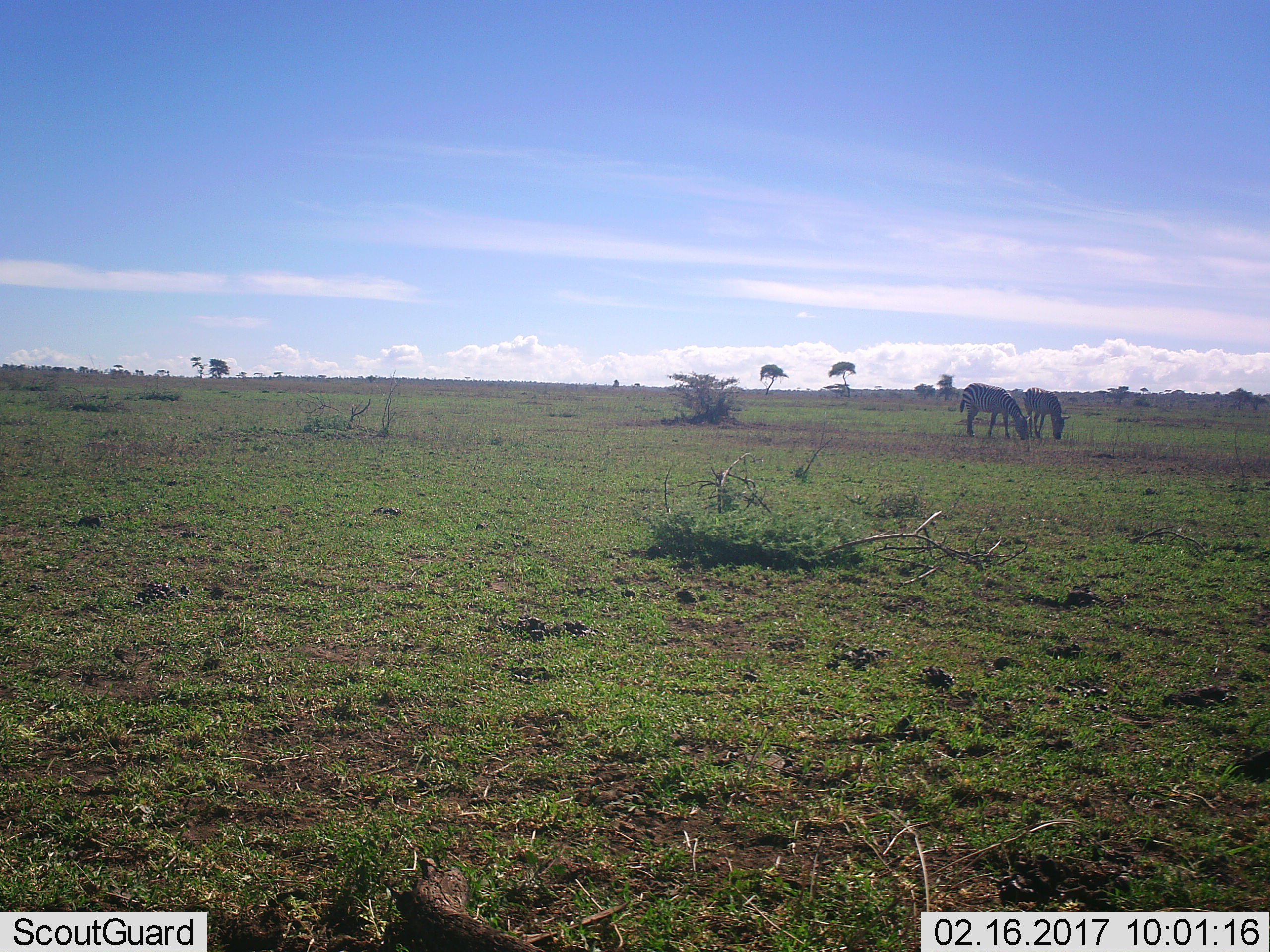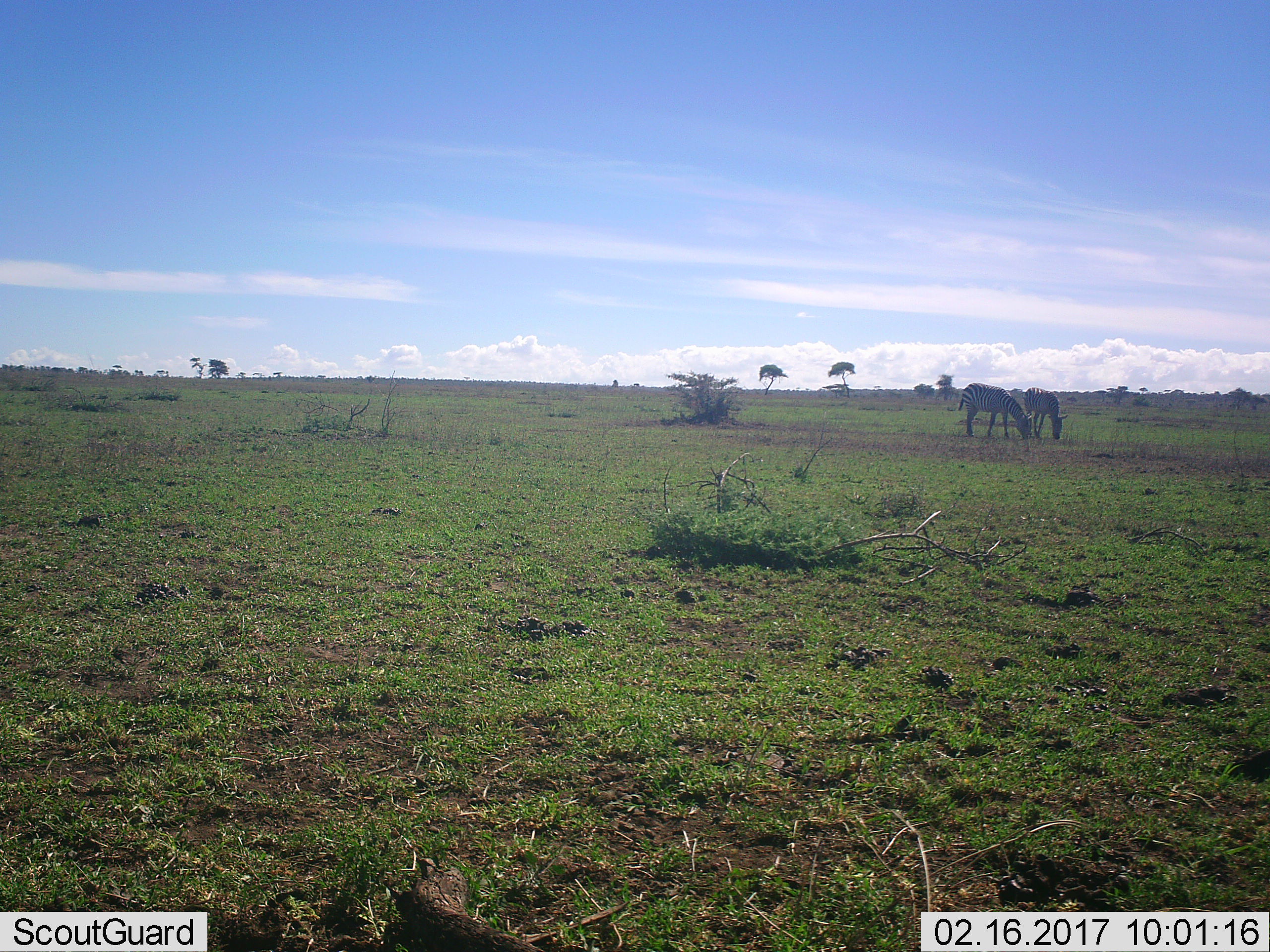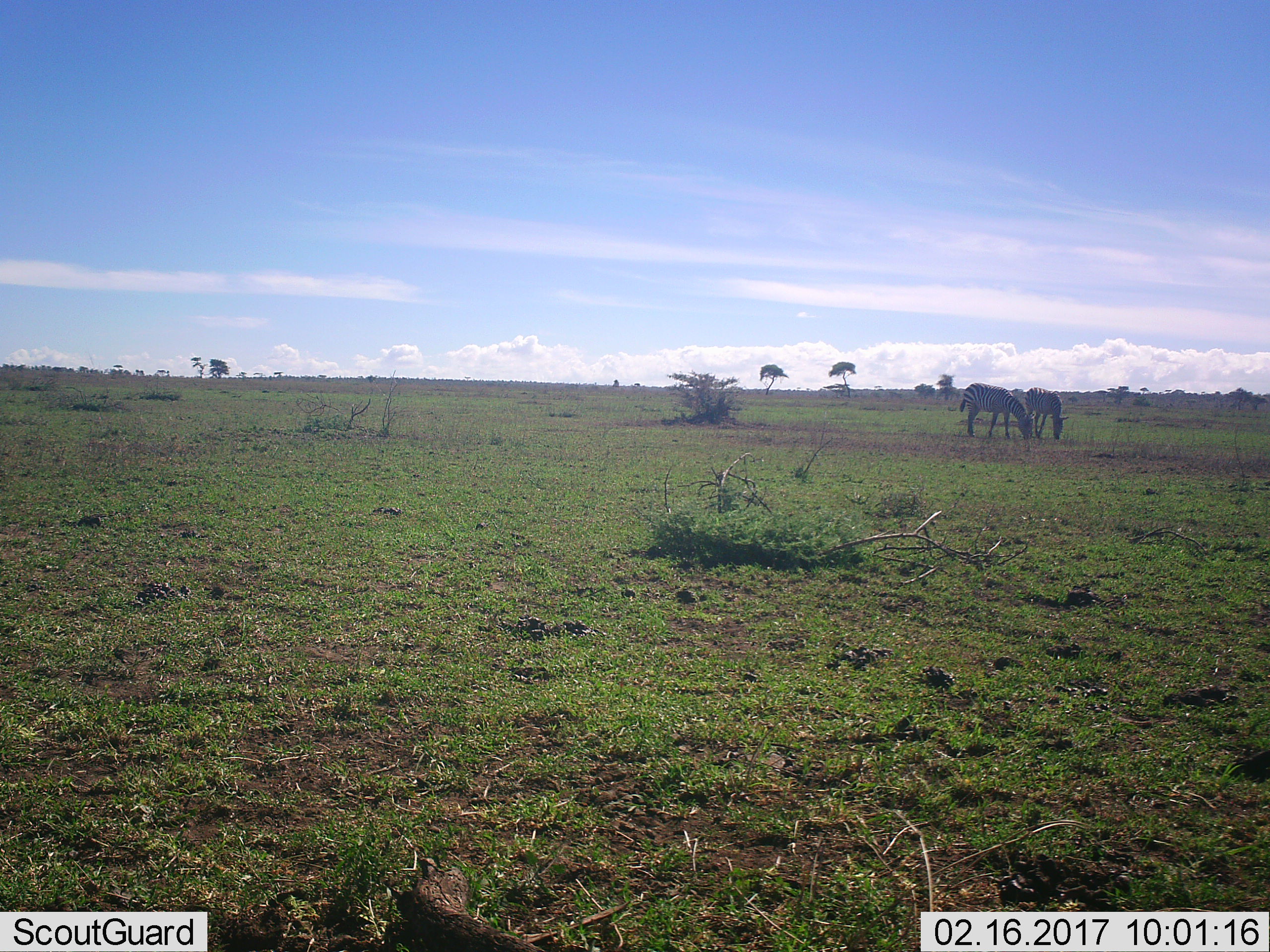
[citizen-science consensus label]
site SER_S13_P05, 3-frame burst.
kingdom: Animalia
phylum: Chordata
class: Mammalia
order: Perissodactyla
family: Equidae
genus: Equus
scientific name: Equus quagga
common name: plains zebra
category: zebraplains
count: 2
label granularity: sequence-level